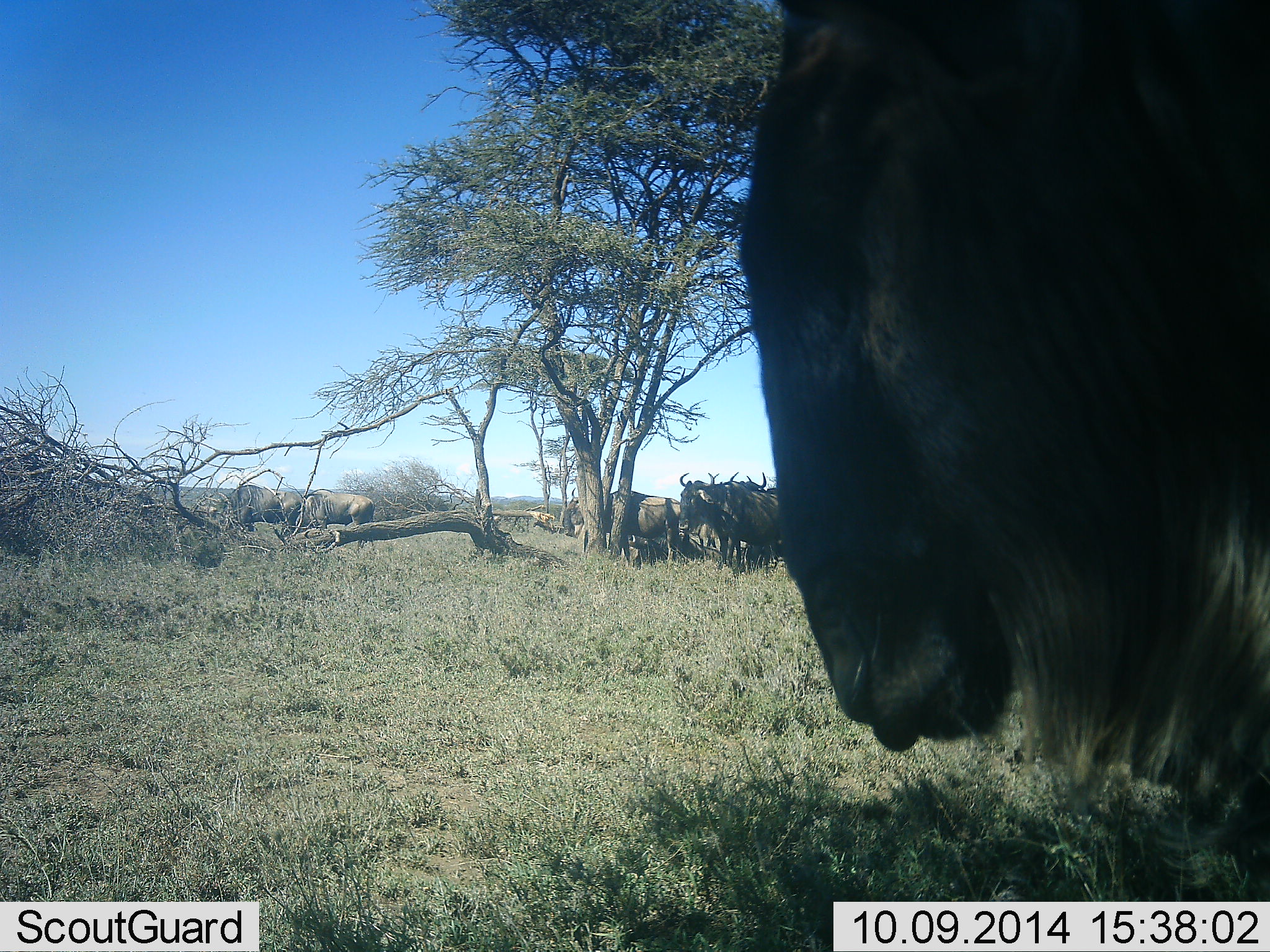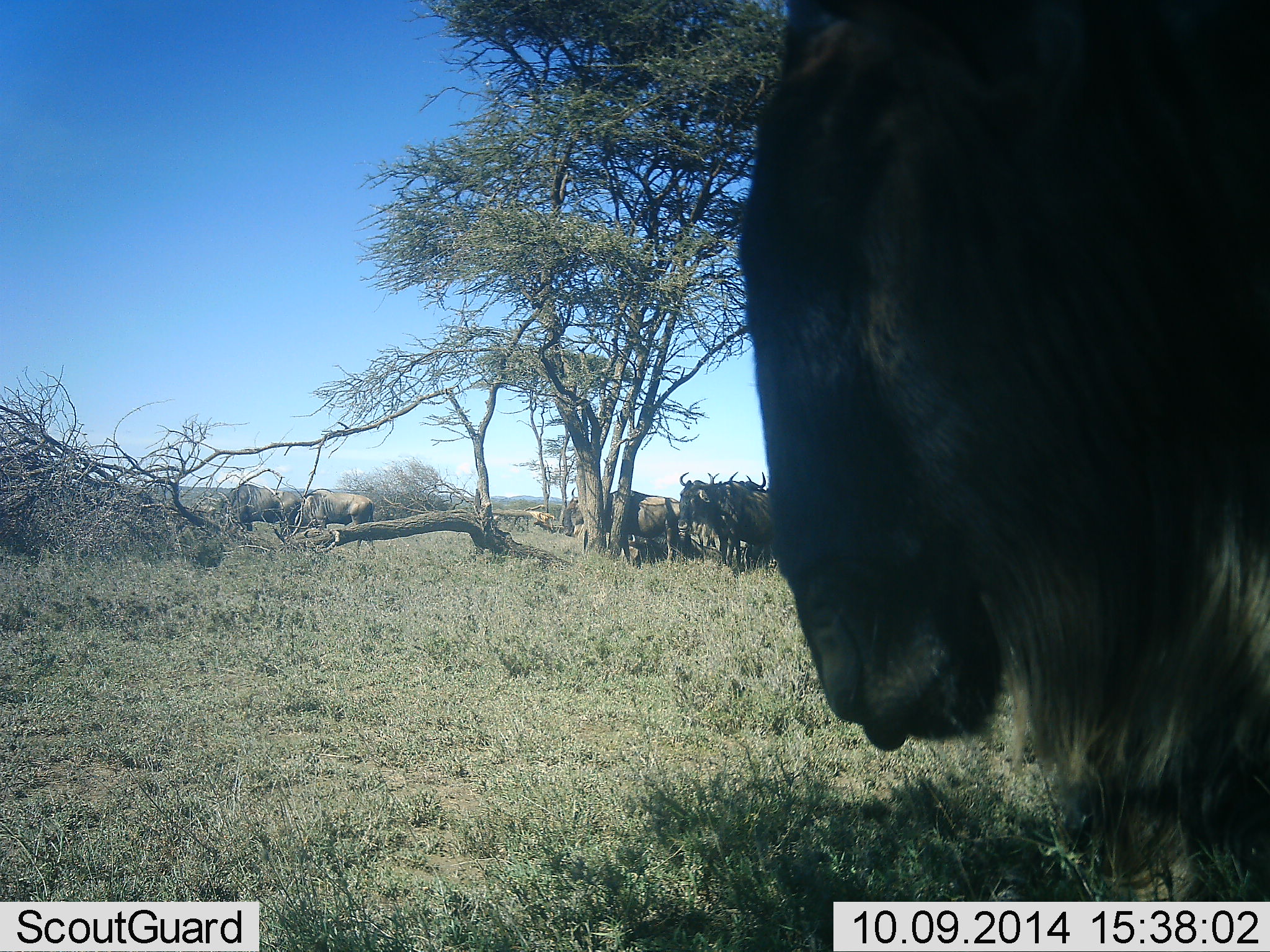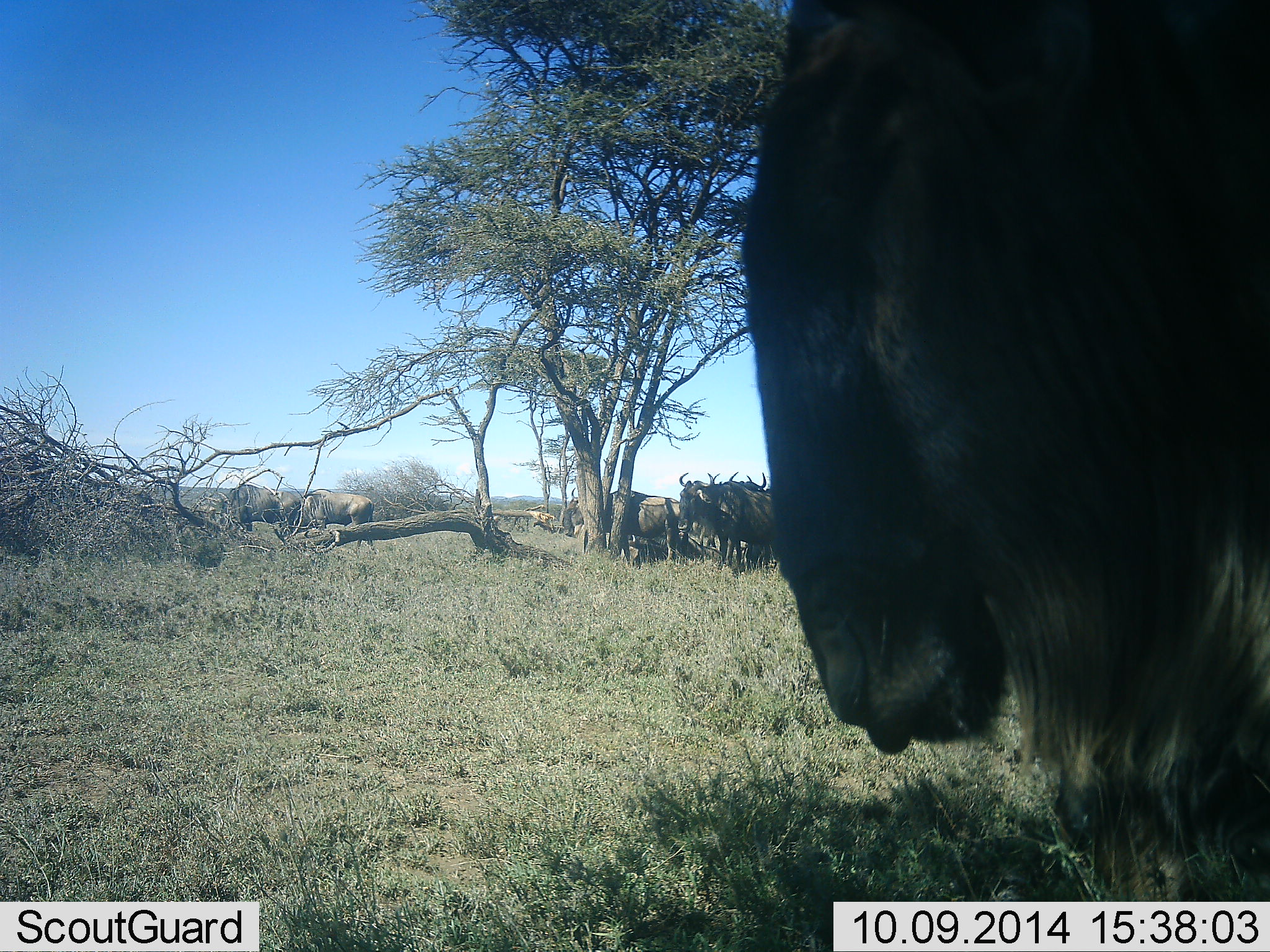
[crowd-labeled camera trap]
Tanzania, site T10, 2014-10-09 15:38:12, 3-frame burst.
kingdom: Animalia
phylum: Chordata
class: Mammalia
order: Artiodactyla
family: Bovidae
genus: Connochaetes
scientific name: Connochaetes taurinus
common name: blue wildebeest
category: wildebeest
Wildebeest (blue wildebeest) (Connochaetes taurinus), count 8. Behavior (volunteer vote fractions): standing 90%, resting 50%, moving 0%, interacting 10%. Young present (vote fraction): 0%. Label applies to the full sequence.